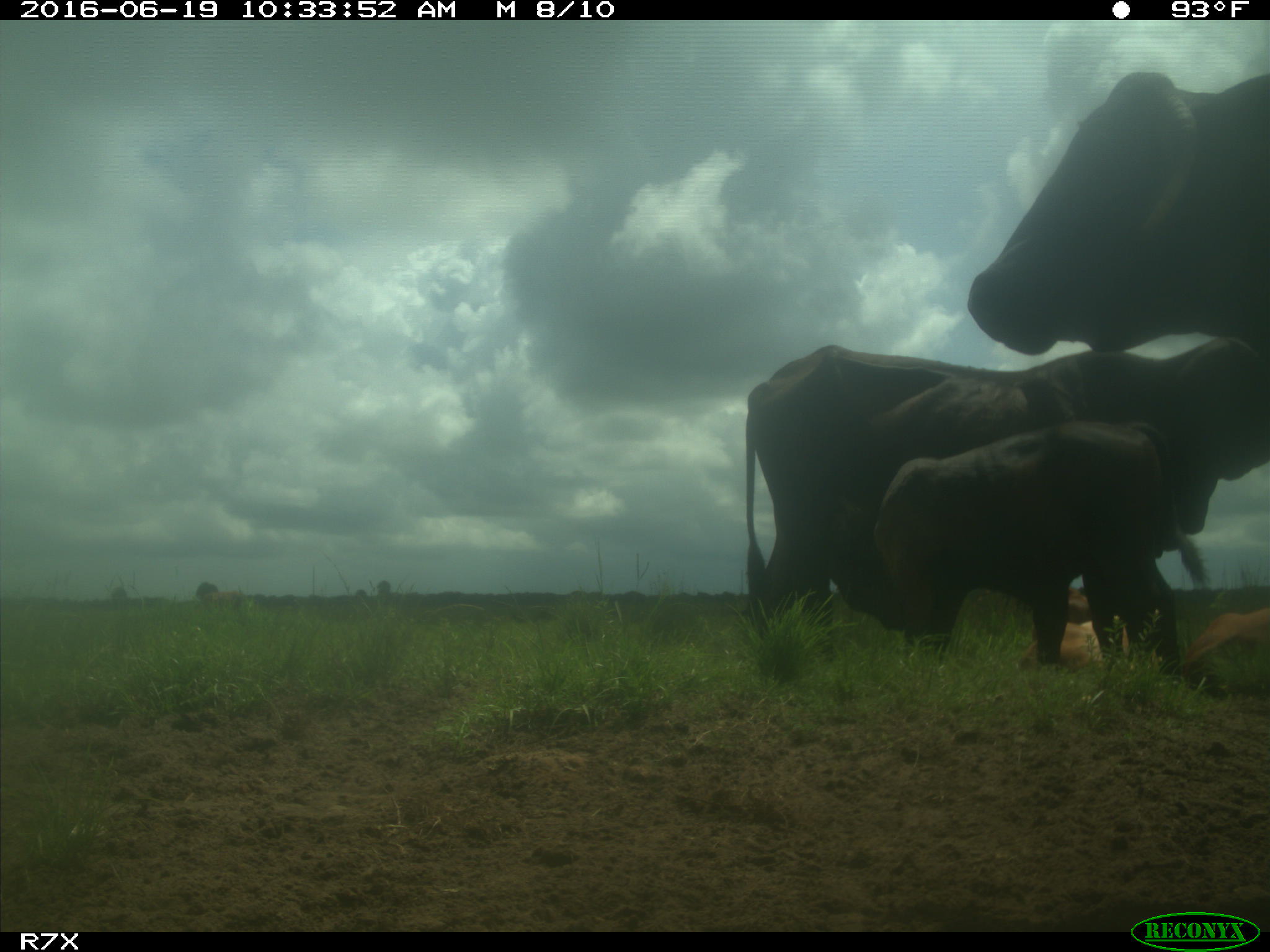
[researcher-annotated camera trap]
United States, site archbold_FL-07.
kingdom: Animalia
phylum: Chordata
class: Mammalia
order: Artiodactyla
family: Bovidae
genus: Bos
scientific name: Bos taurus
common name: domestic cow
Bos taurus (domestic cow).